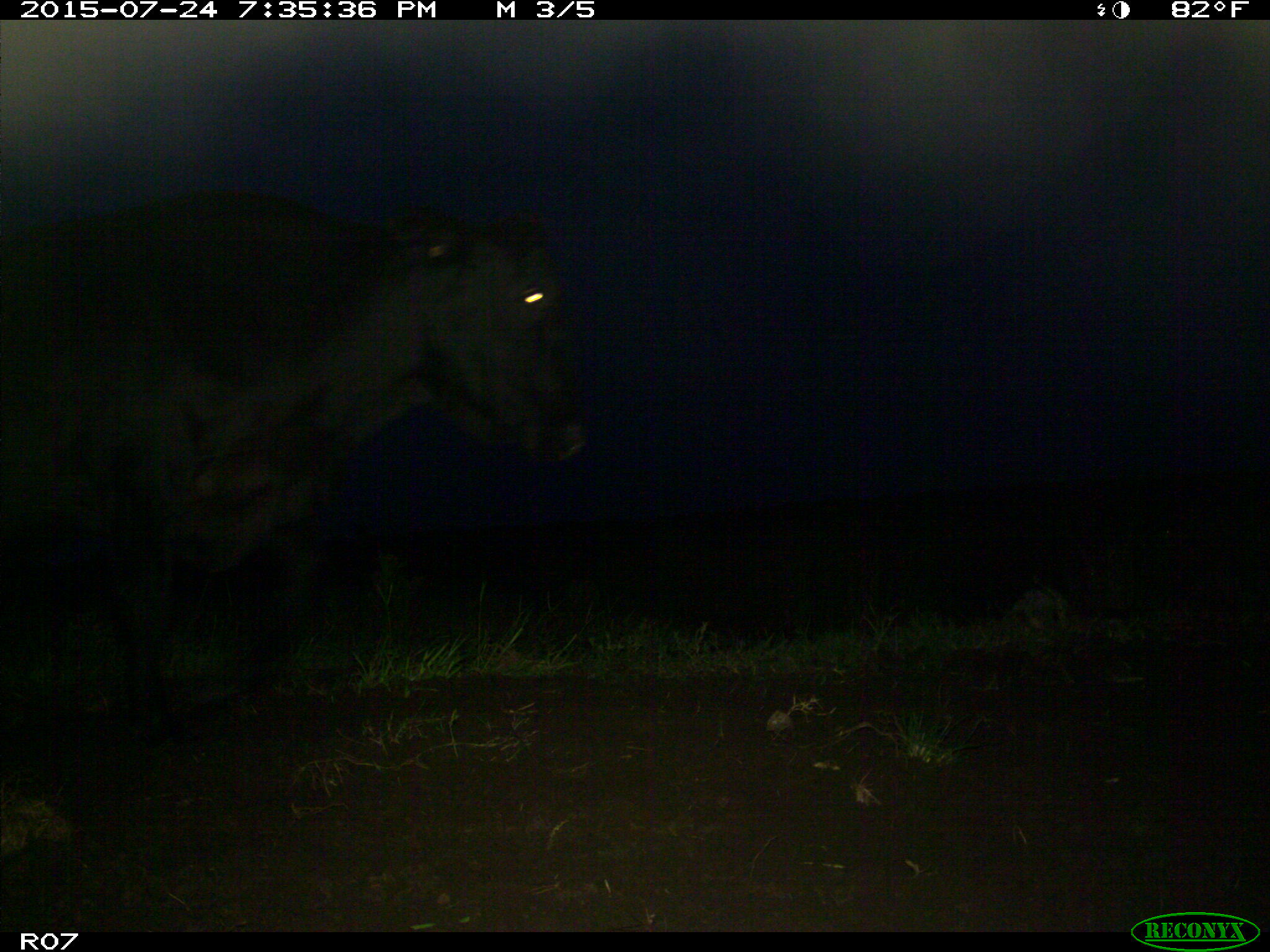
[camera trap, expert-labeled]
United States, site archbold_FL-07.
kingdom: Animalia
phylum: Chordata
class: Mammalia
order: Artiodactyla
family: Bovidae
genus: Bos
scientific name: Bos taurus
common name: domestic cow